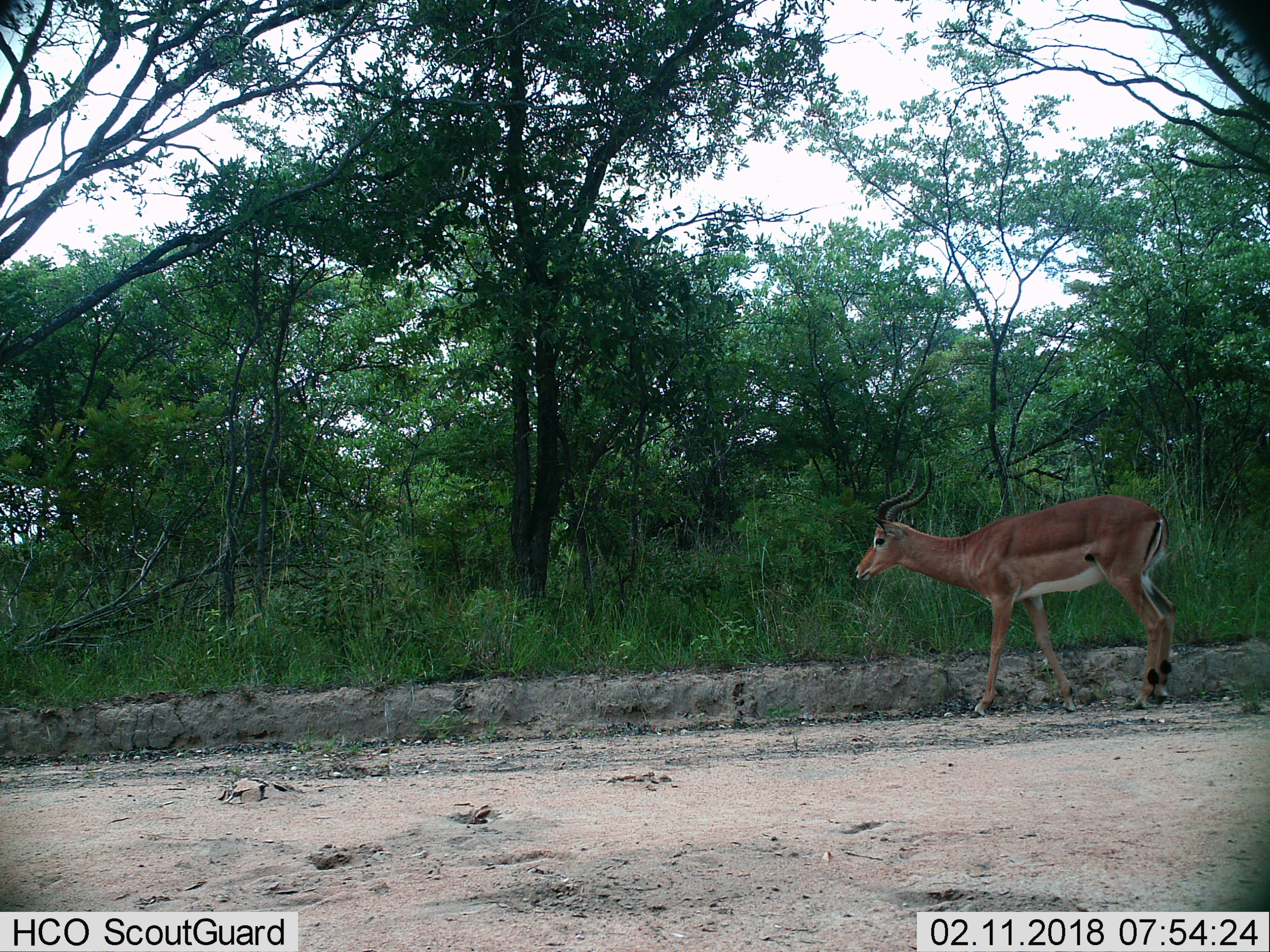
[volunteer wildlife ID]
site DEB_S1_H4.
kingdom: Animalia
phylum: Chordata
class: Mammalia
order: Artiodactyla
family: Bovidae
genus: Aepyceros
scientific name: Aepyceros melampus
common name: impala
Impala (Aepyceros melampus), count 1. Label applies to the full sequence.